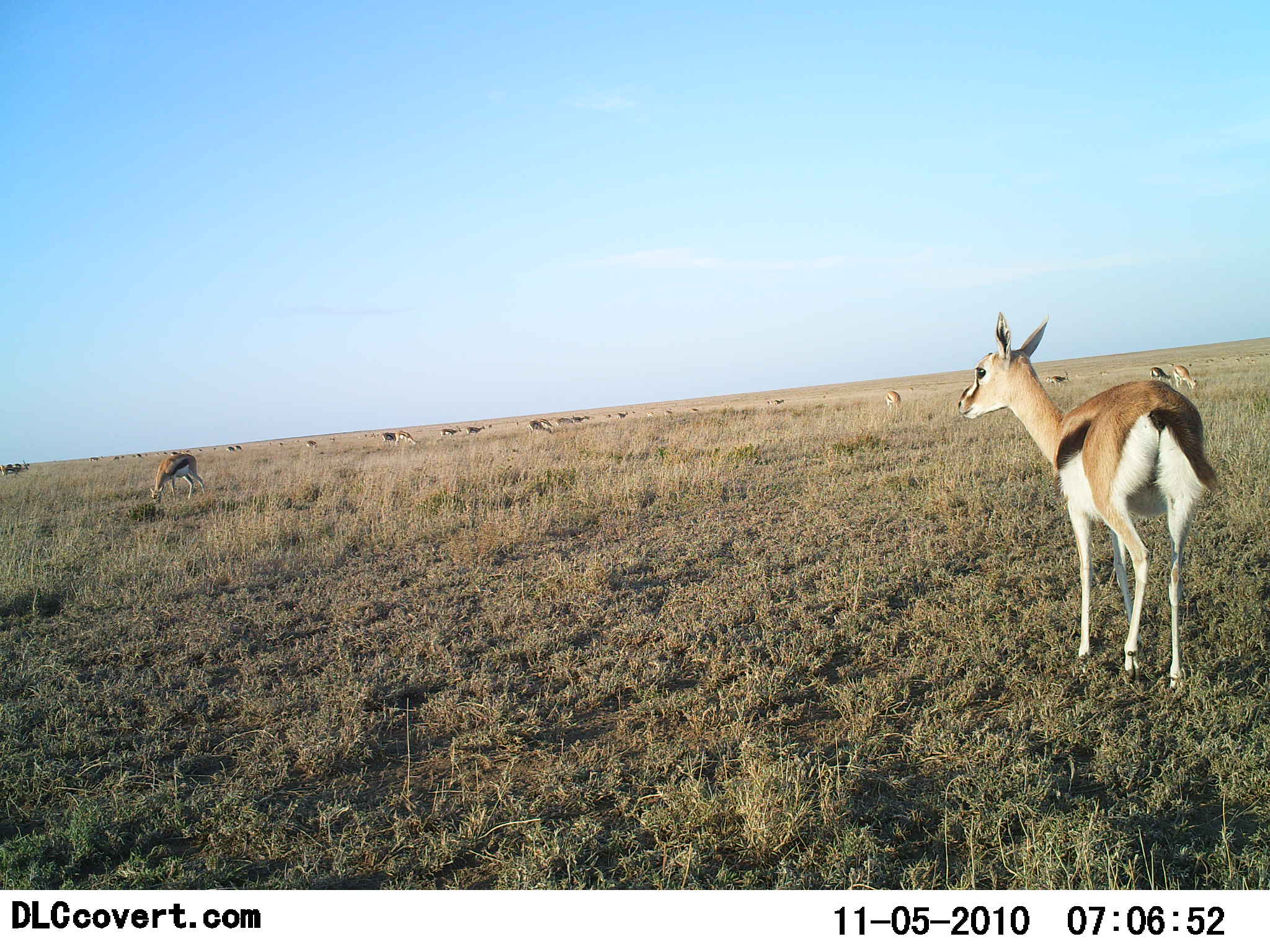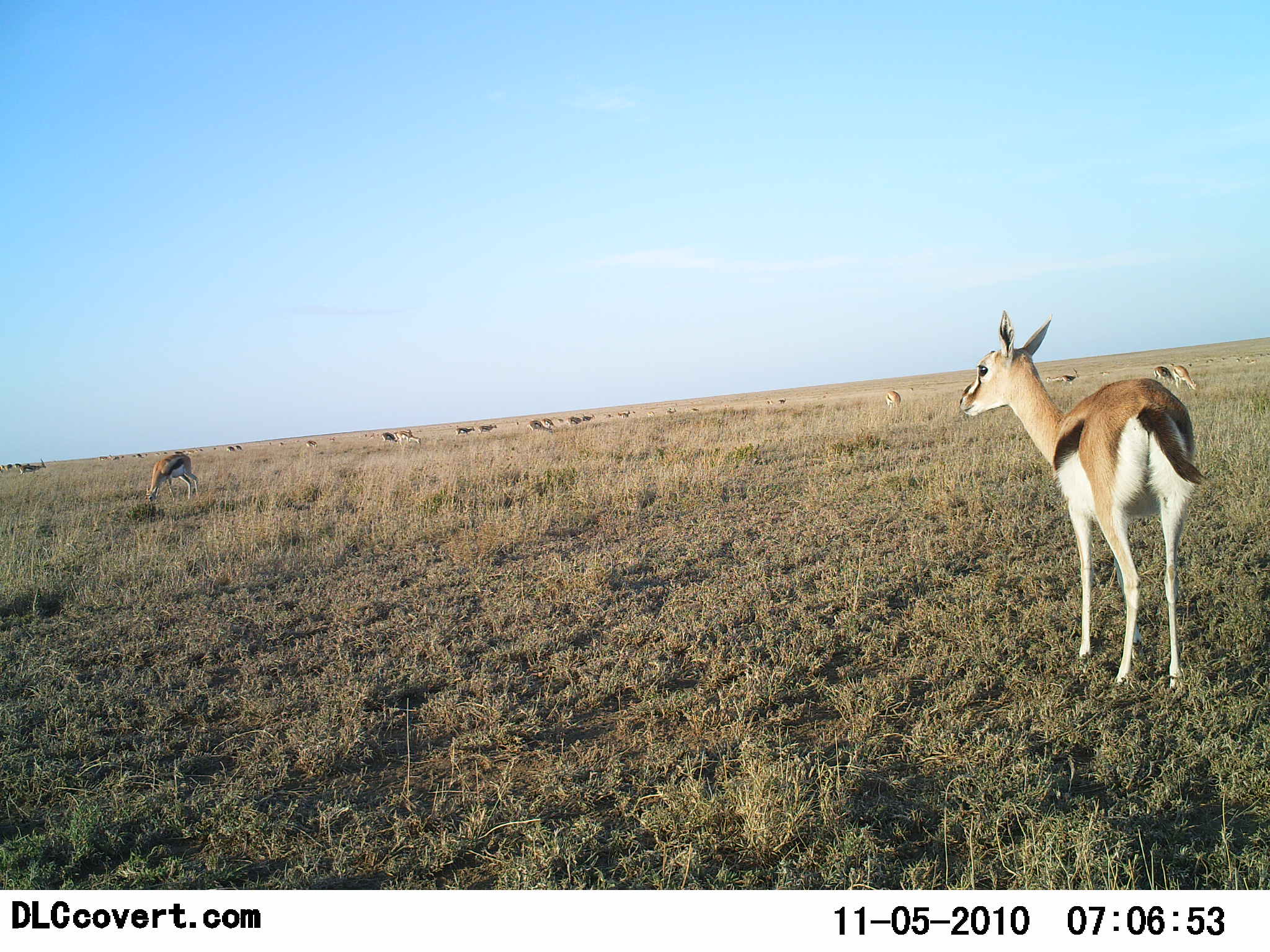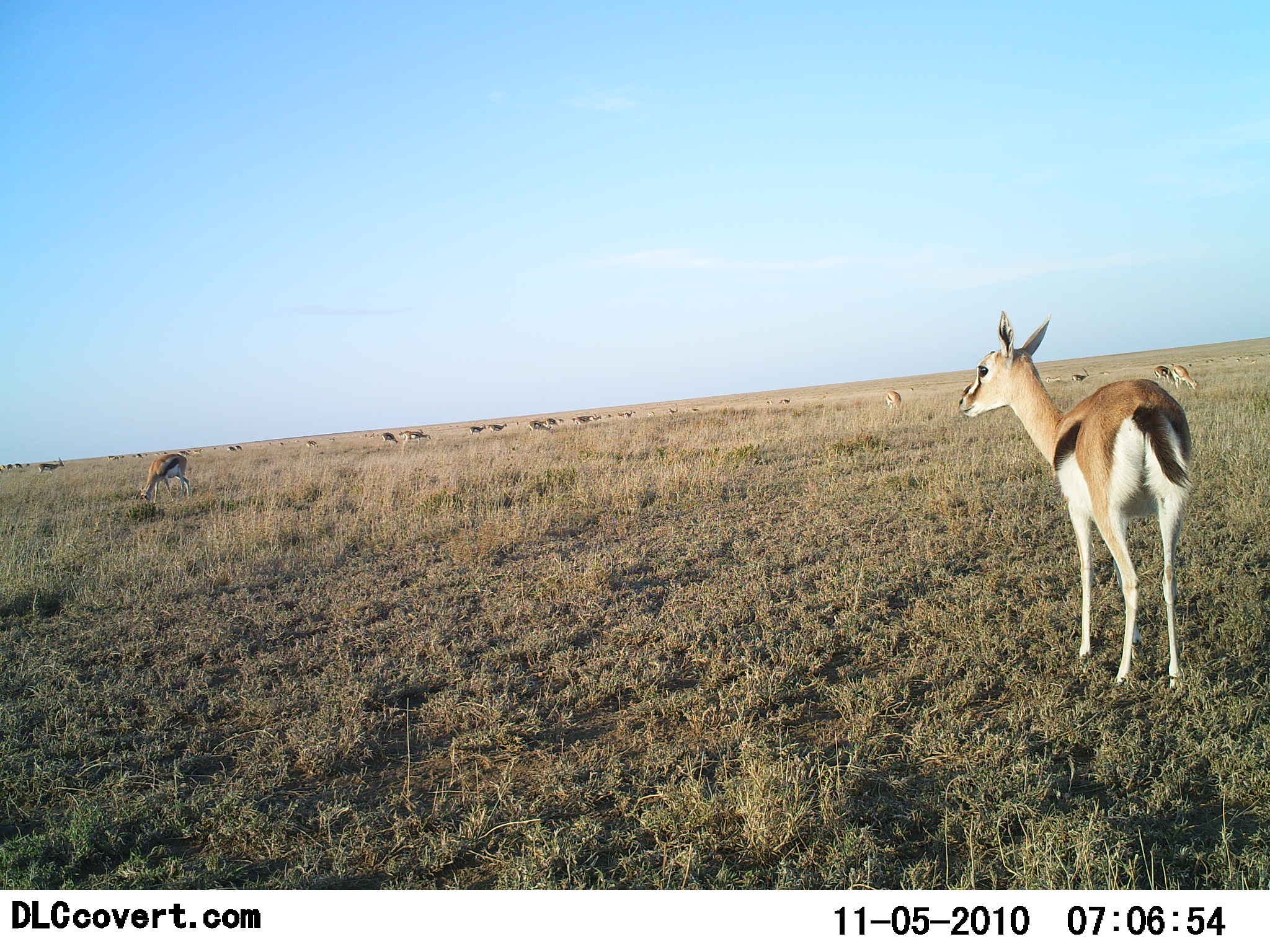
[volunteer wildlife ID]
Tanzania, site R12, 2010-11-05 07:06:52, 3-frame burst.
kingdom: Animalia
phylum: Chordata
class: Mammalia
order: Artiodactyla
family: Bovidae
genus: Eudorcas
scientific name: Eudorcas thomsonii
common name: thomson's gazelle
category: gazellethomsons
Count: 11-50.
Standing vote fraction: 62%.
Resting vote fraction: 15%.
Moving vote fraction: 23%.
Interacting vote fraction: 0%.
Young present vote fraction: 0%.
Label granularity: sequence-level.